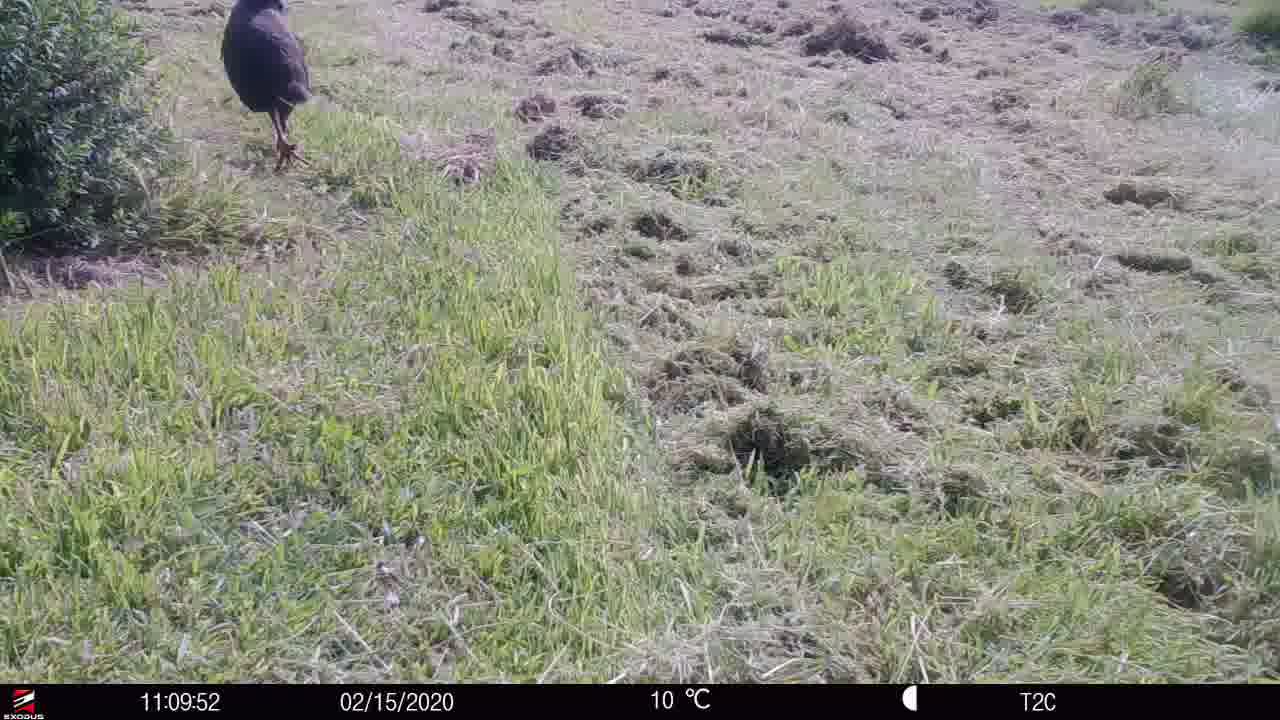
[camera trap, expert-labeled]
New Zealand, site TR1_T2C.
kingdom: Animalia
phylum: Chordata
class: Aves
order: Gruiformes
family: Rallidae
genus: Porphyrio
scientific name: Porphyrio mantelli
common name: takahe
Takahe (Porphyrio mantelli).